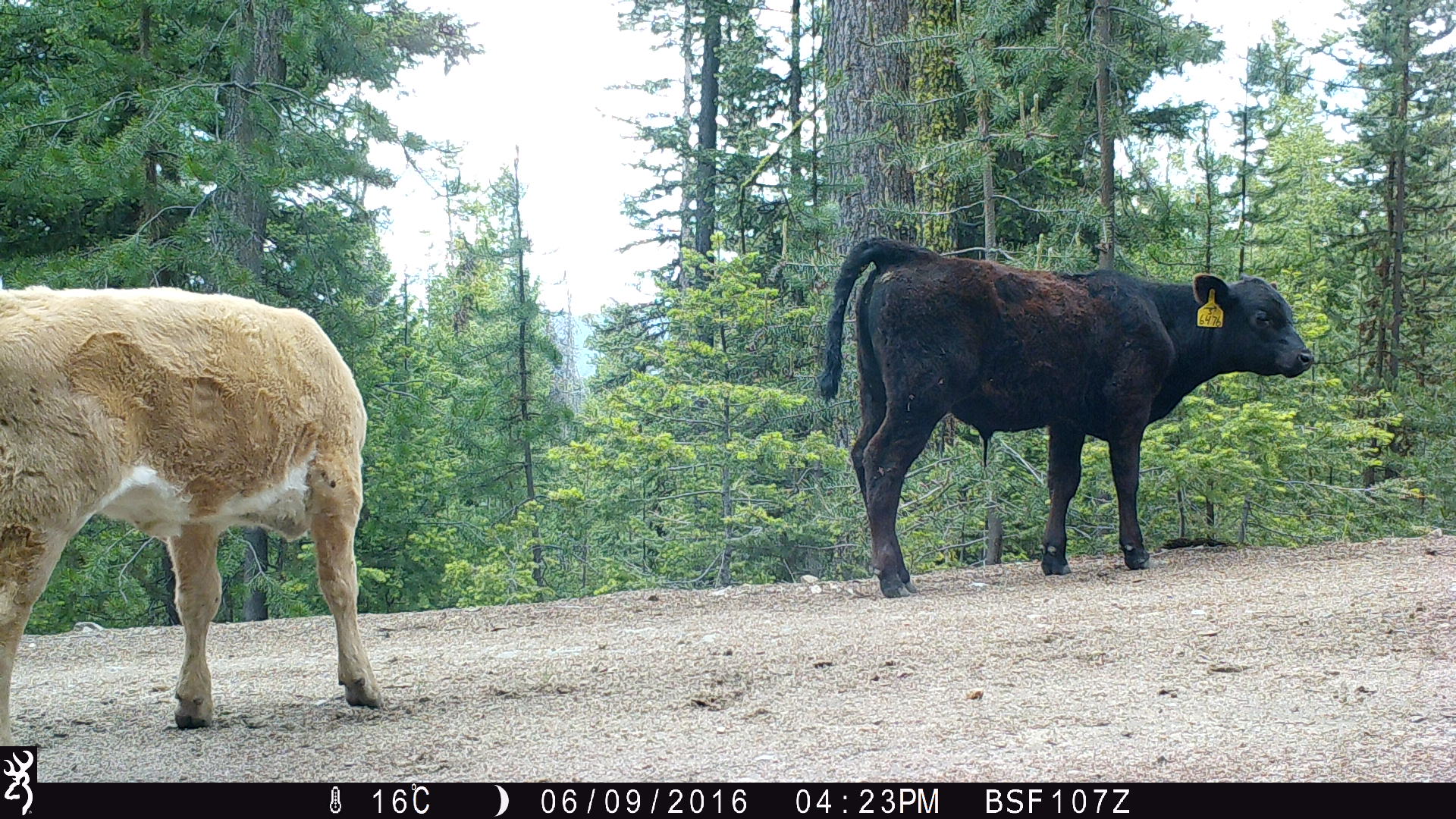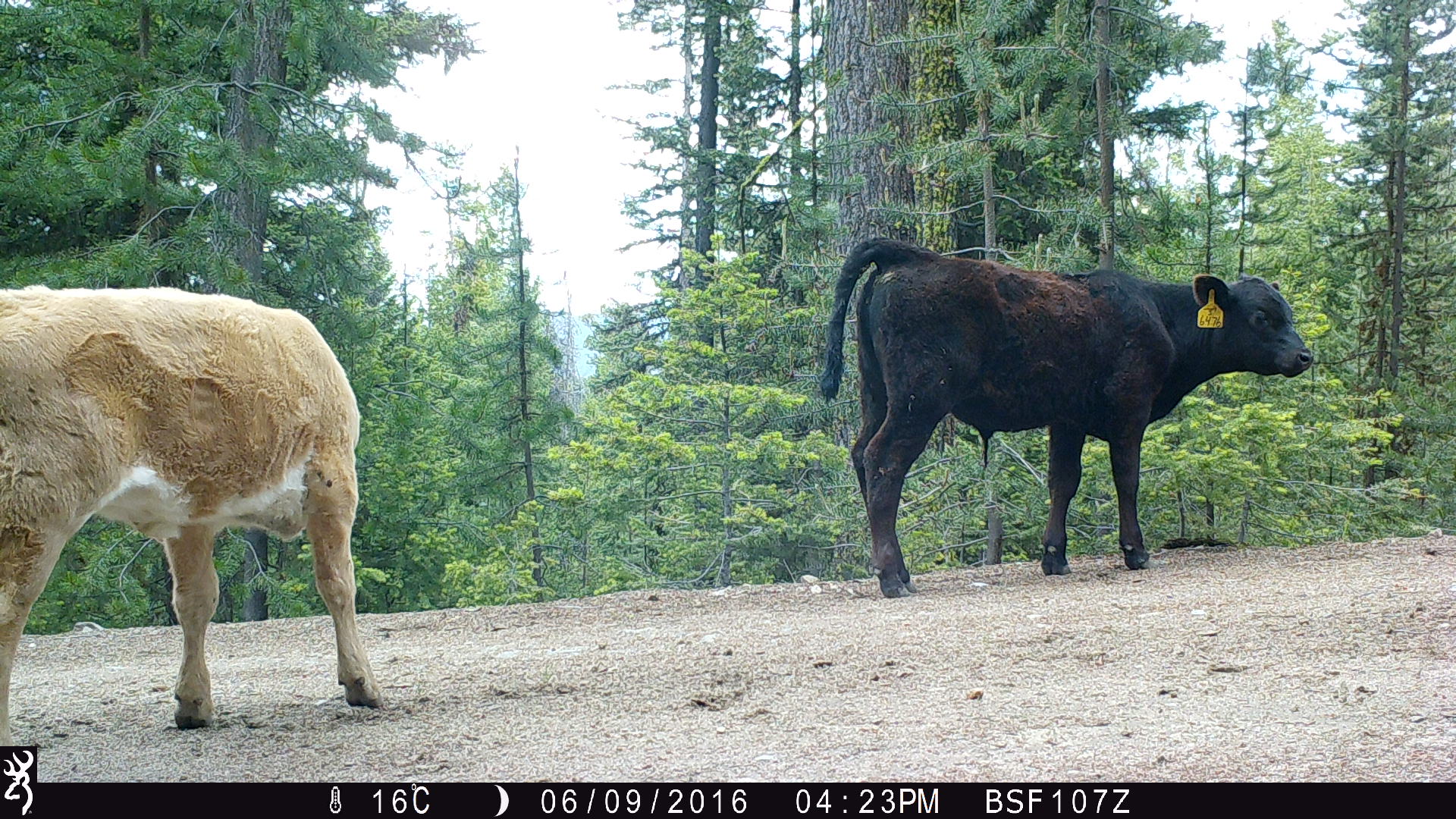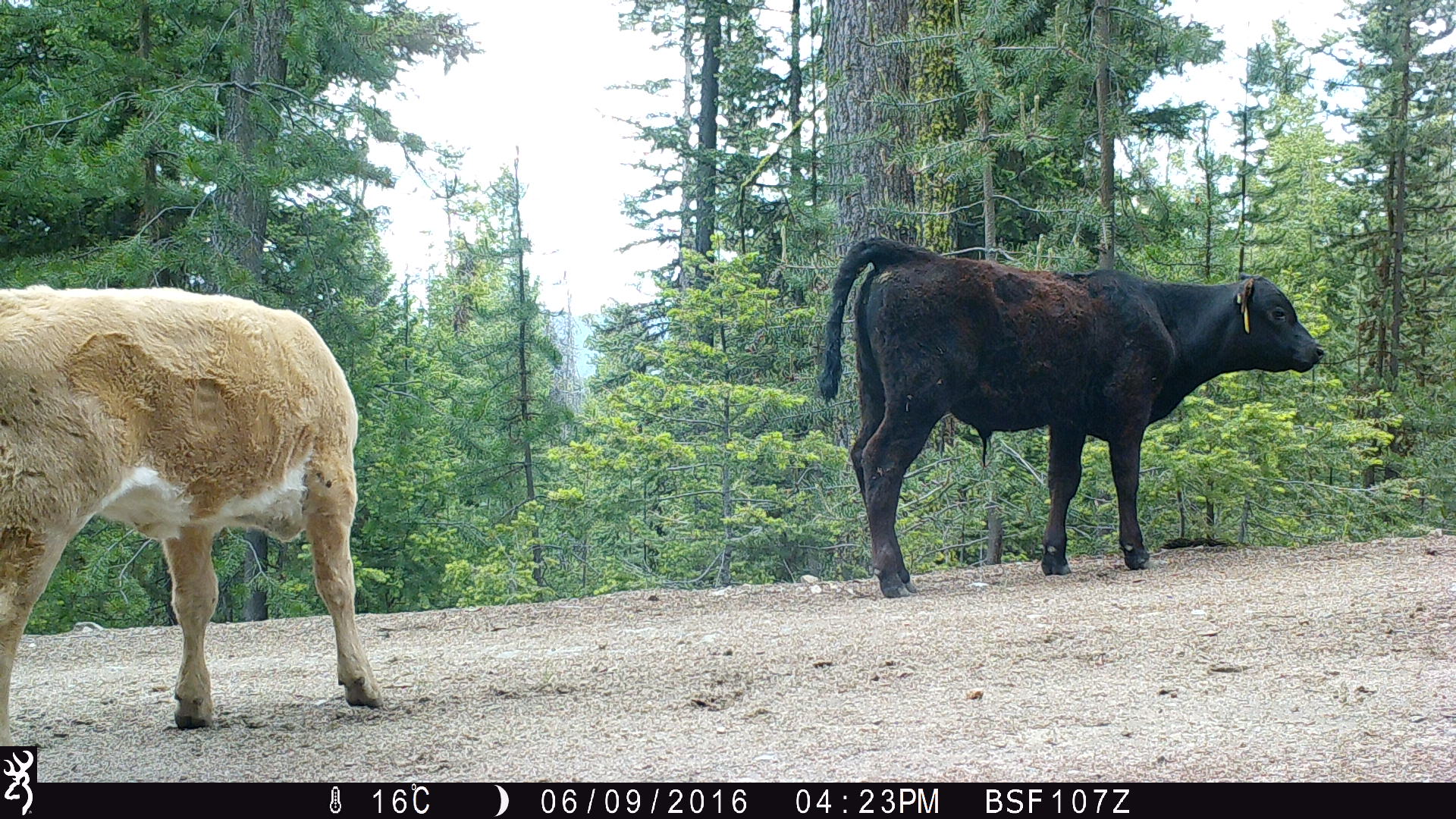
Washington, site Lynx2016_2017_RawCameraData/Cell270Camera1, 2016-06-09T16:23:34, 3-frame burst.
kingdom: Animalia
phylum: Chordata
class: Mammalia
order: Artiodactyla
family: Bovidae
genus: Bos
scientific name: Bos taurus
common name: domestic cattle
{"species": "domestic cattle (Bos taurus)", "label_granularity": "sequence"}